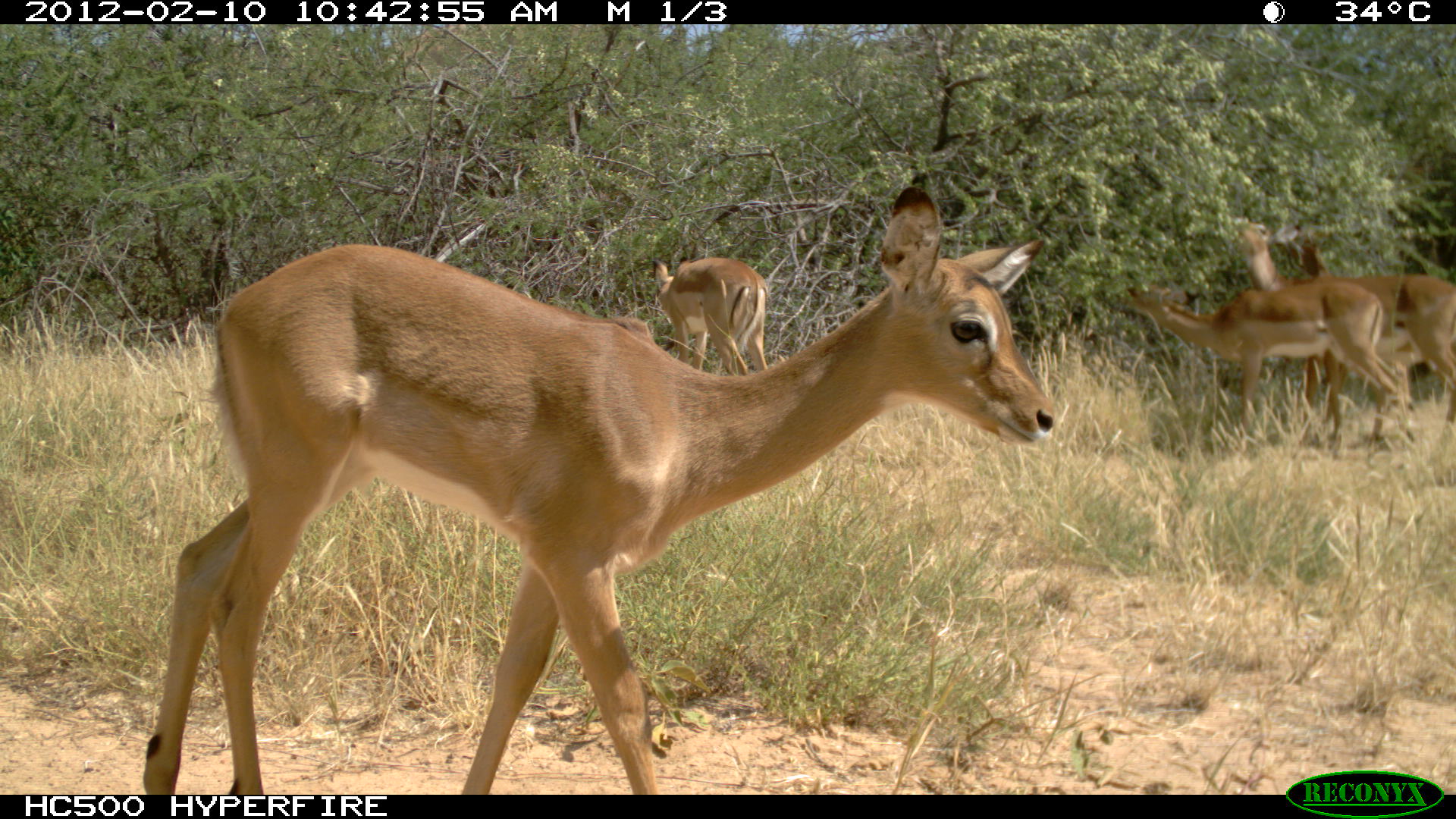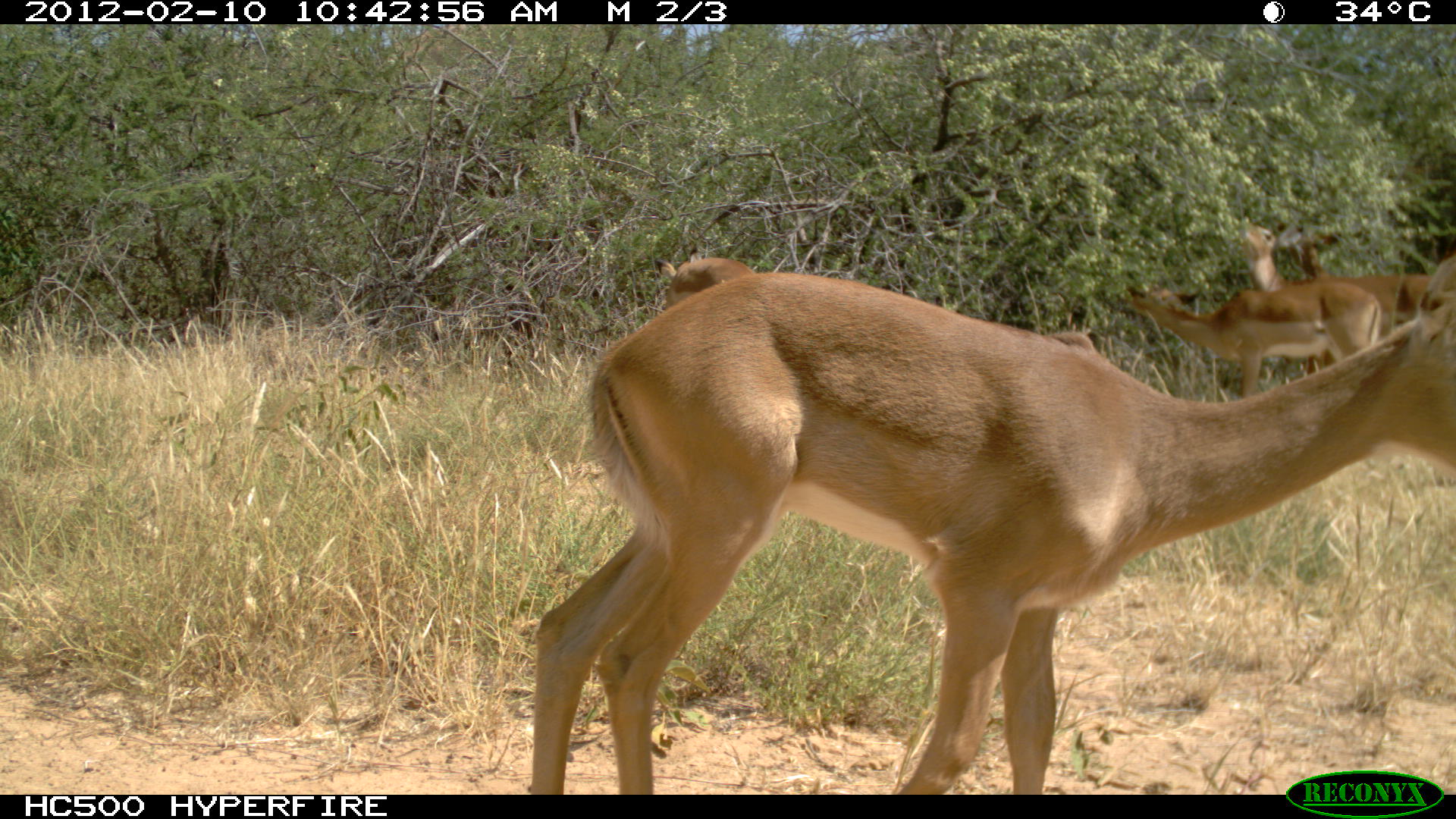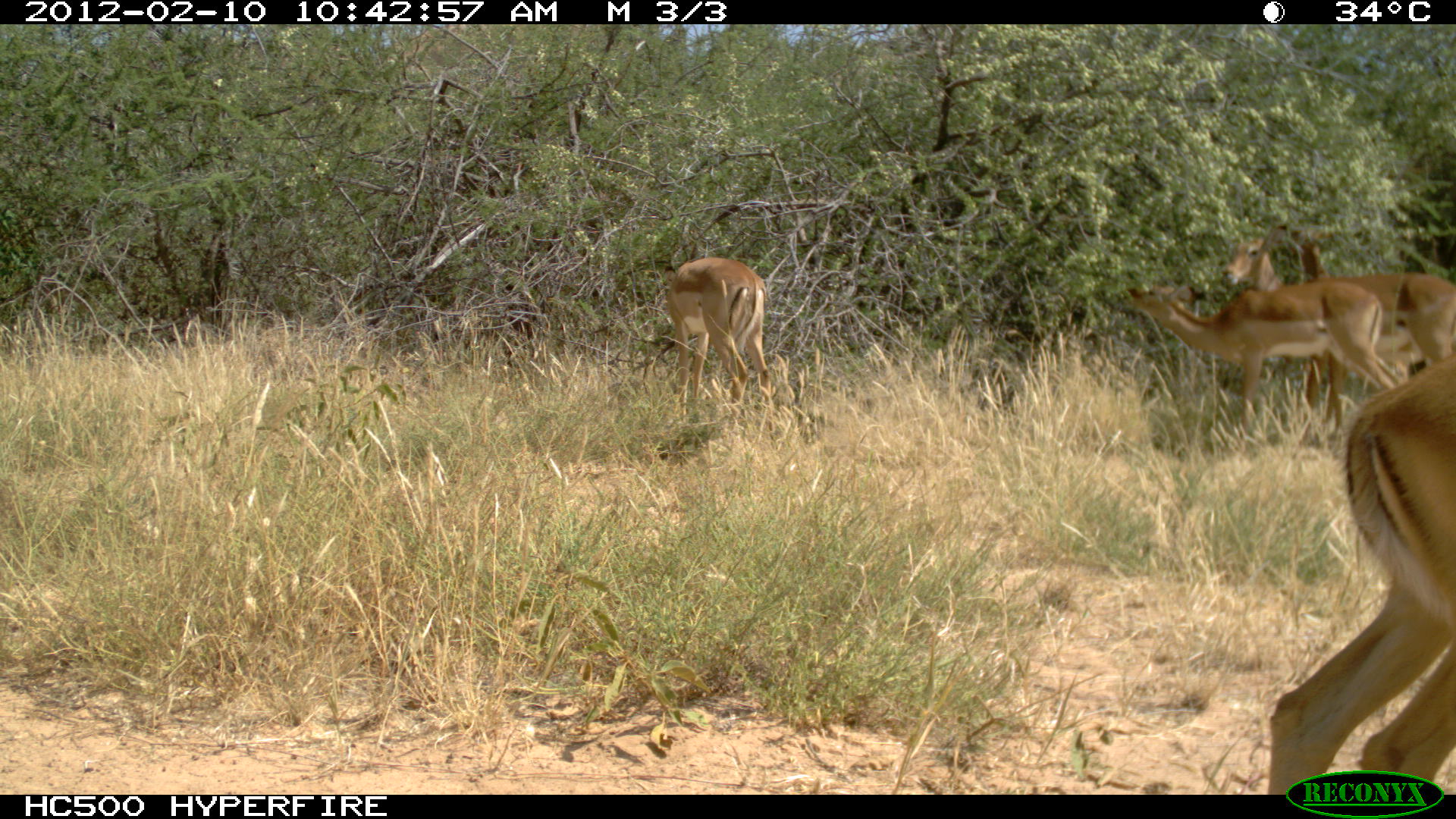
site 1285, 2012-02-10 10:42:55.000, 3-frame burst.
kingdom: Animalia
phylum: Chordata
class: Mammalia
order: Artiodactyla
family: Bovidae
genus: Aepyceros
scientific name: Aepyceros melampus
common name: impala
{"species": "Aepyceros melampus (impala)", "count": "5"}